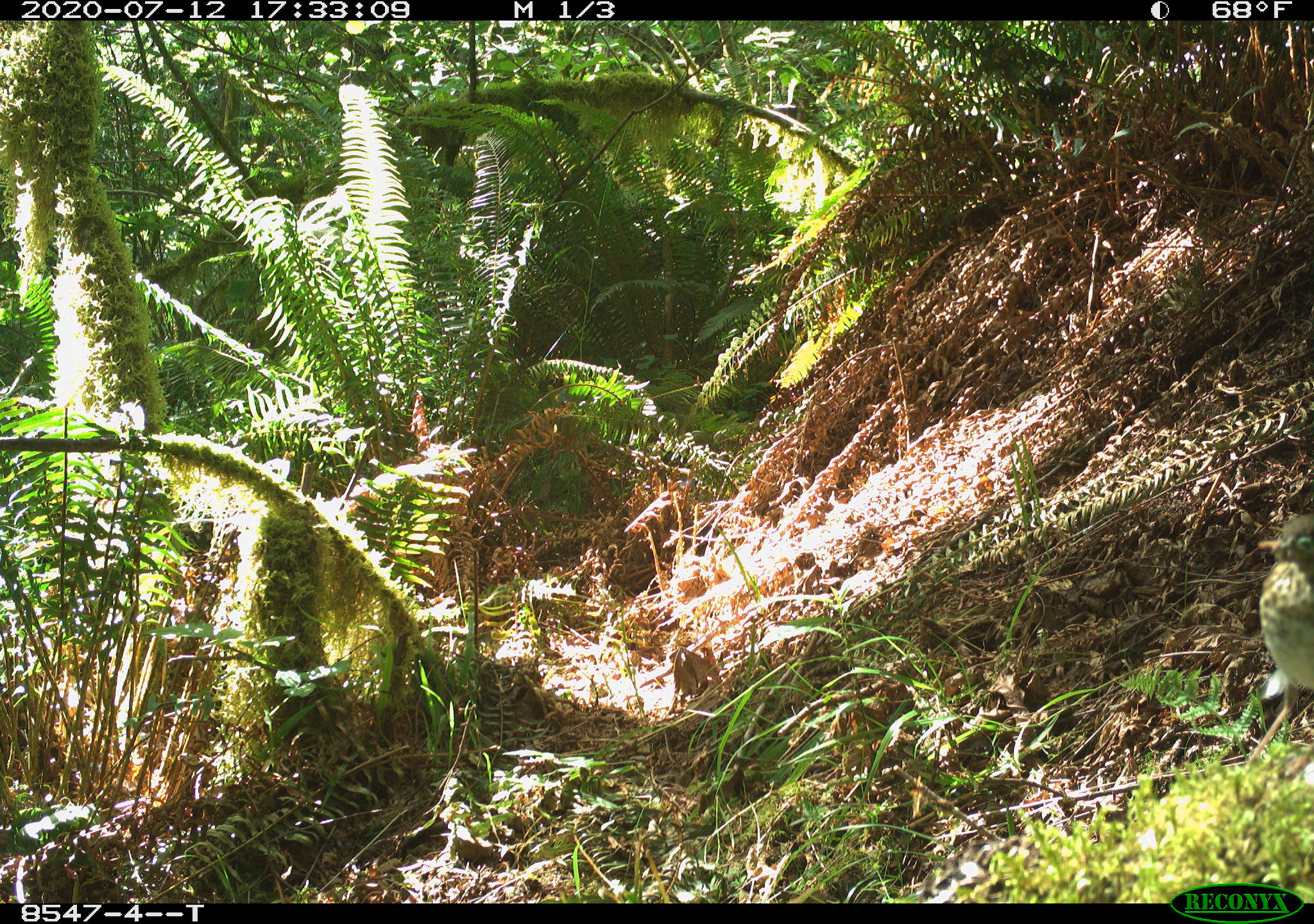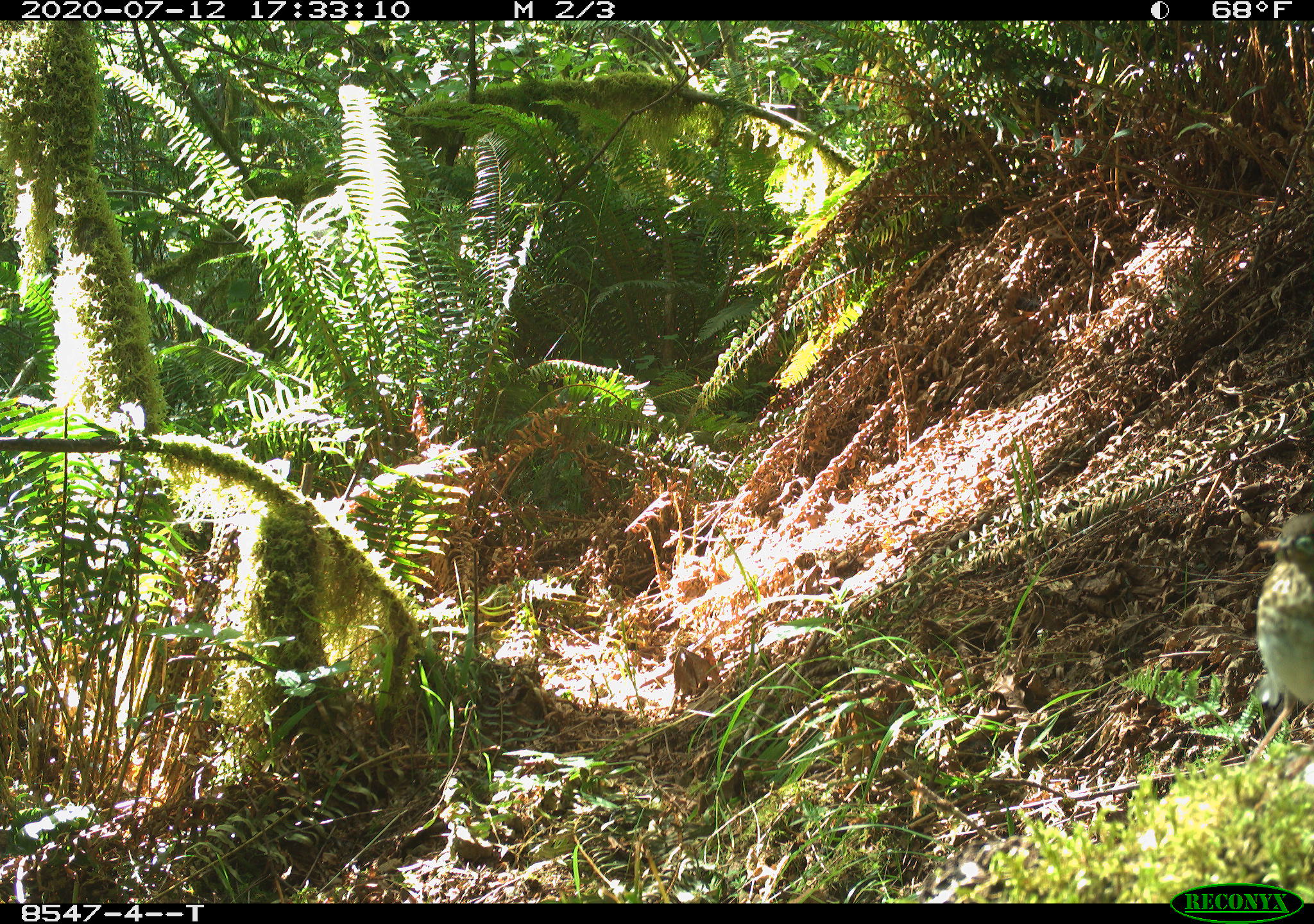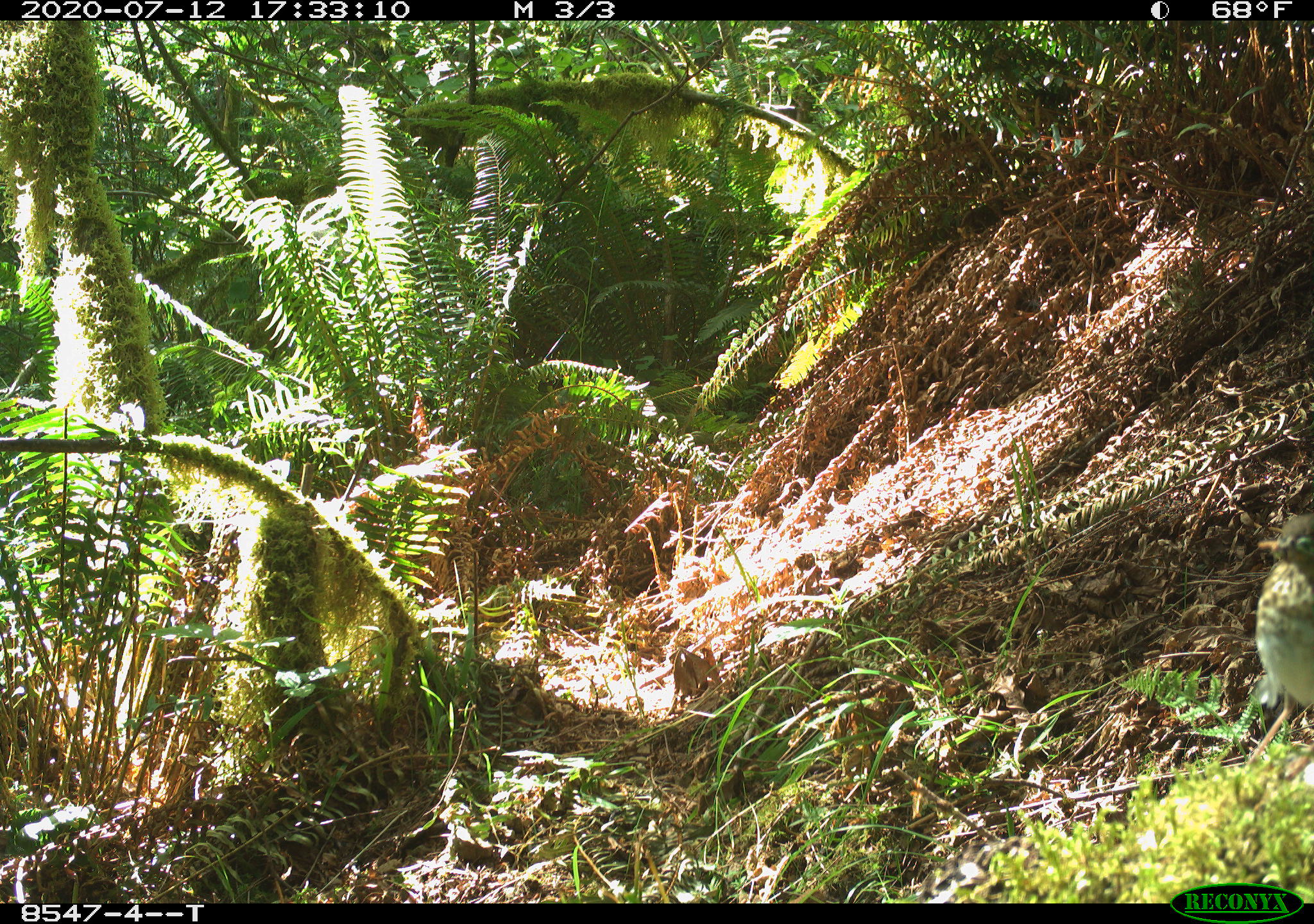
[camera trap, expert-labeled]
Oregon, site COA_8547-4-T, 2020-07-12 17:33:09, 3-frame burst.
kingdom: Animalia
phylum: Chordata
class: Aves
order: Passeriformes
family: Turdidae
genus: Catharus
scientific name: Catharus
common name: brown thrushes and nightingale-thrushes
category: catharus species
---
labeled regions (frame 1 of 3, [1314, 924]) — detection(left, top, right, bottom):
catharus species: detection(1256, 519, 1309, 721)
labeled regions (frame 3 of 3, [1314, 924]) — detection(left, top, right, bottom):
catharus species: detection(1250, 519, 1309, 731)